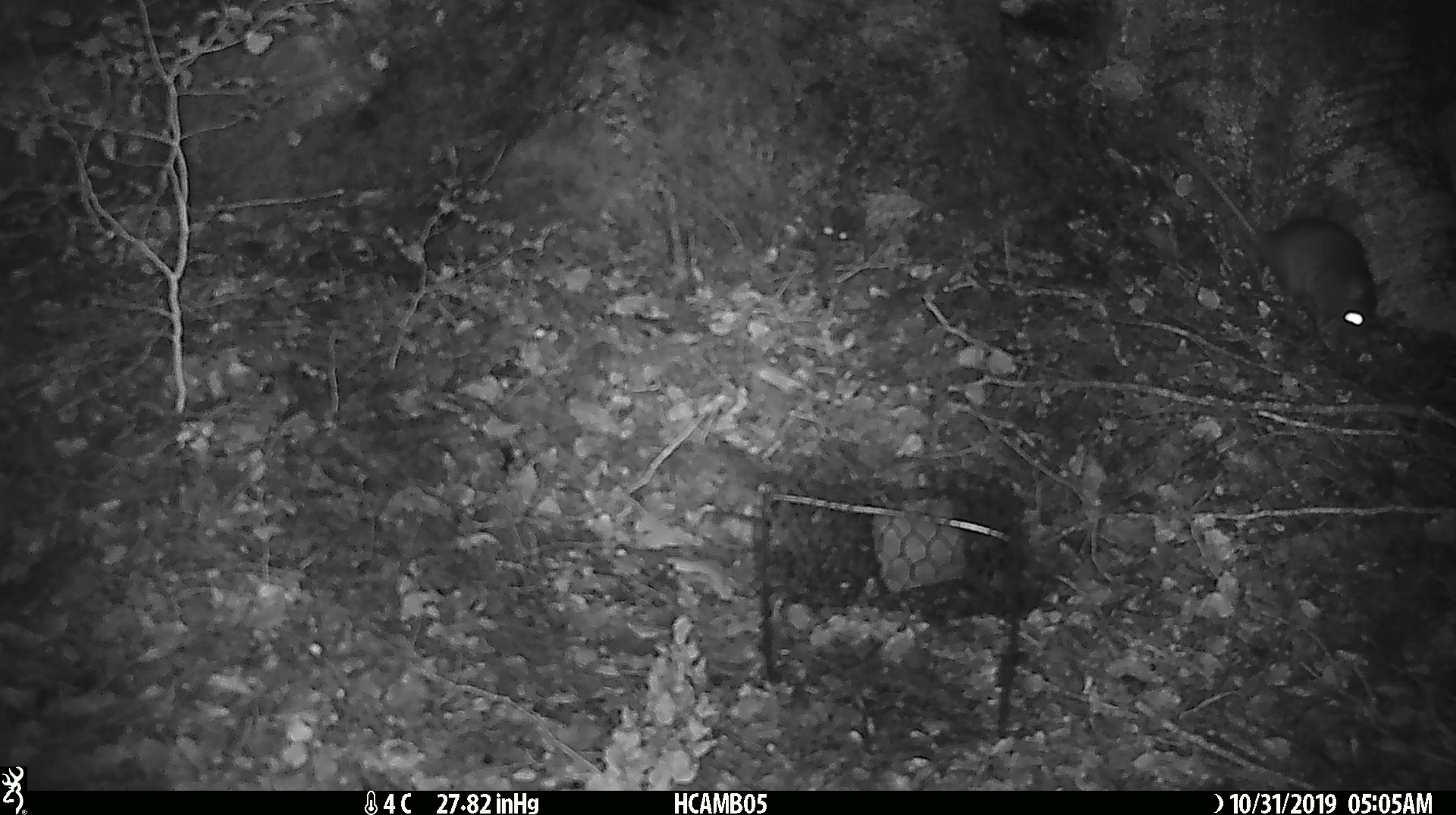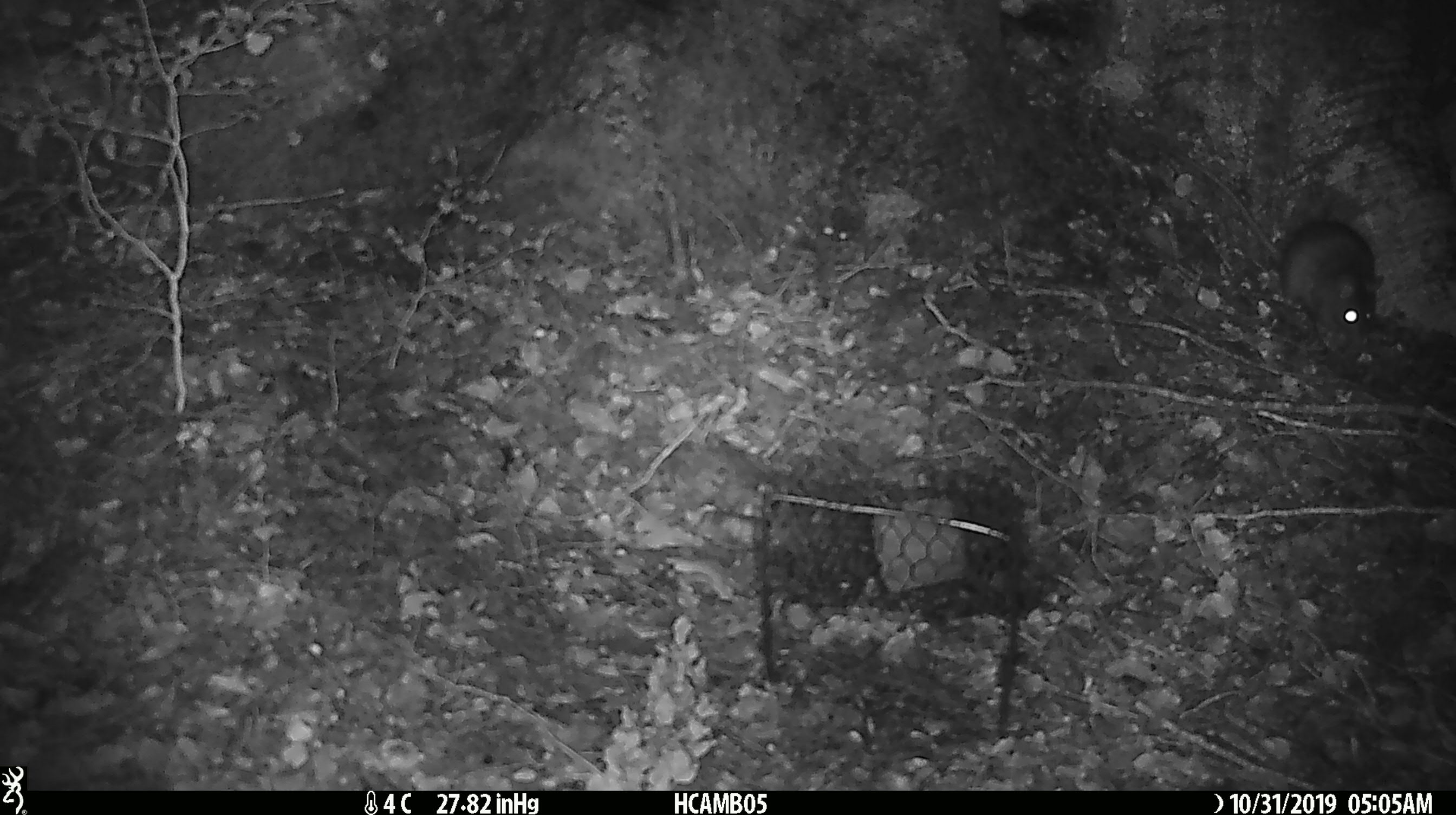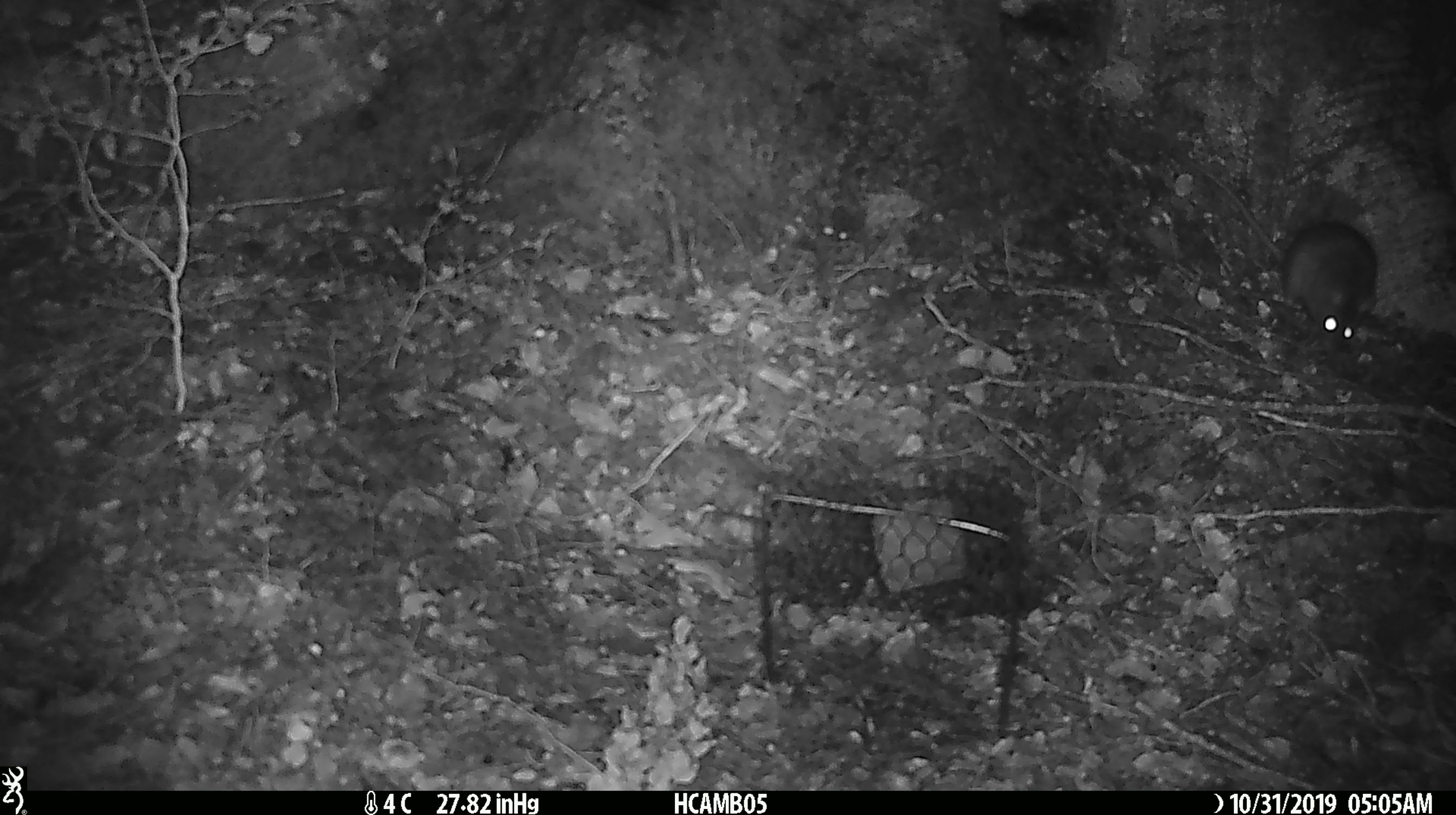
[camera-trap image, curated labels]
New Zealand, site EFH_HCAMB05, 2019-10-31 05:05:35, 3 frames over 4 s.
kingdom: Animalia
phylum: Chordata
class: Mammalia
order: Rodentia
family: Muridae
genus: Rattus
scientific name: Rattus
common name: rat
Rat (Rattus).